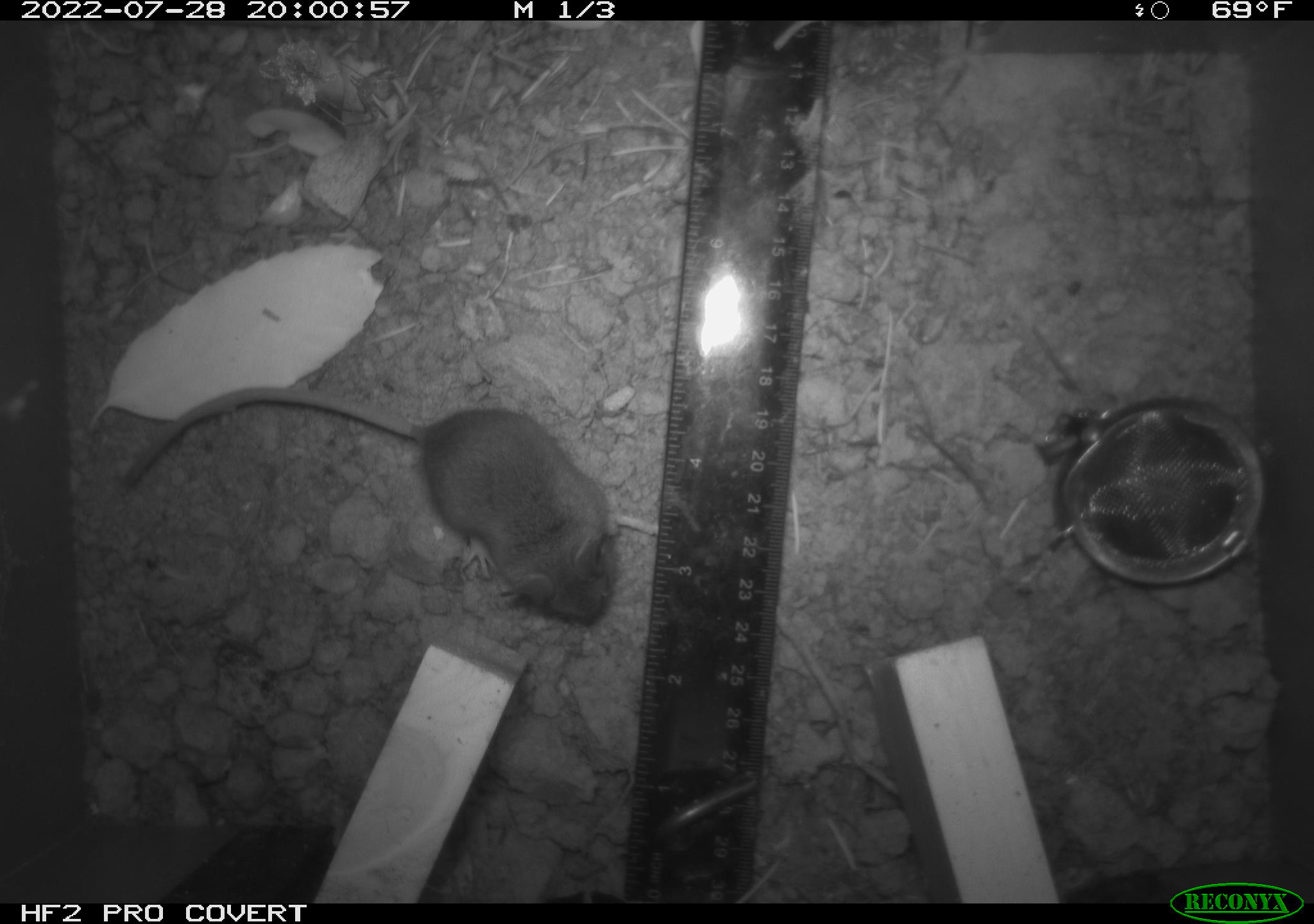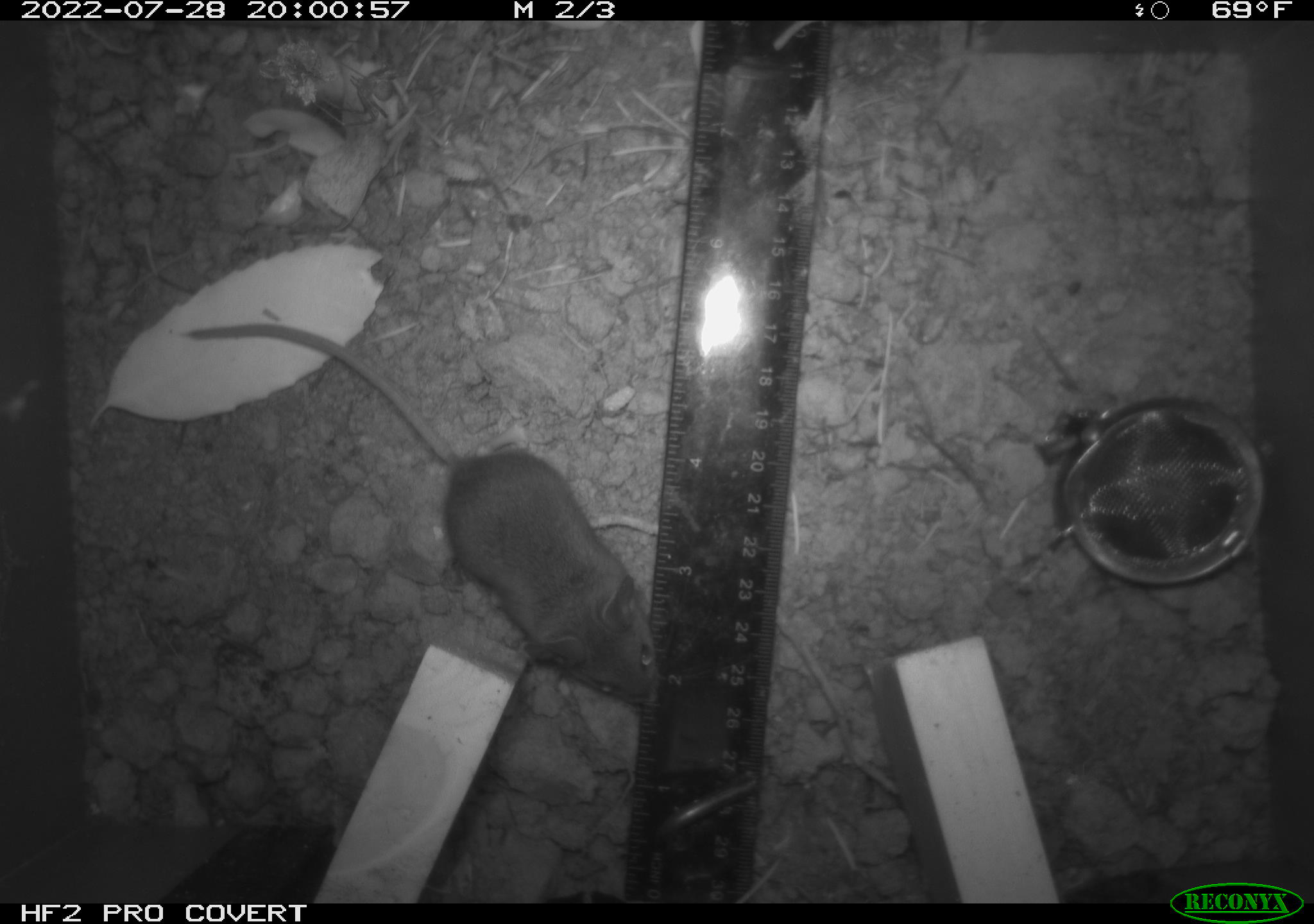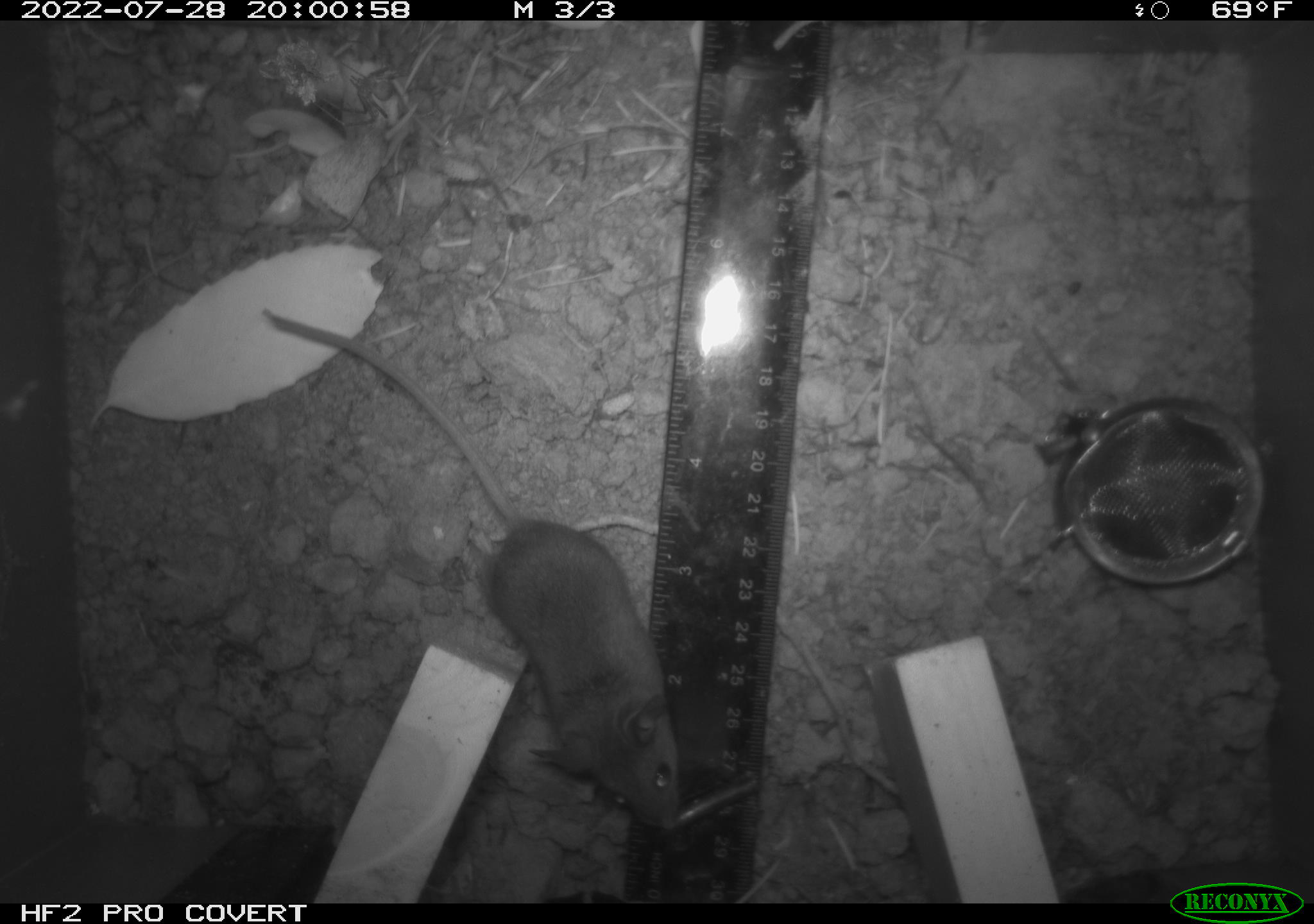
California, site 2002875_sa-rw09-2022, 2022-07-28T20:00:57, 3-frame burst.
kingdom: Animalia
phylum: Chordata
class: Mammalia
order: Rodentia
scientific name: Rodentia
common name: rodent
Rodent (Rodentia).